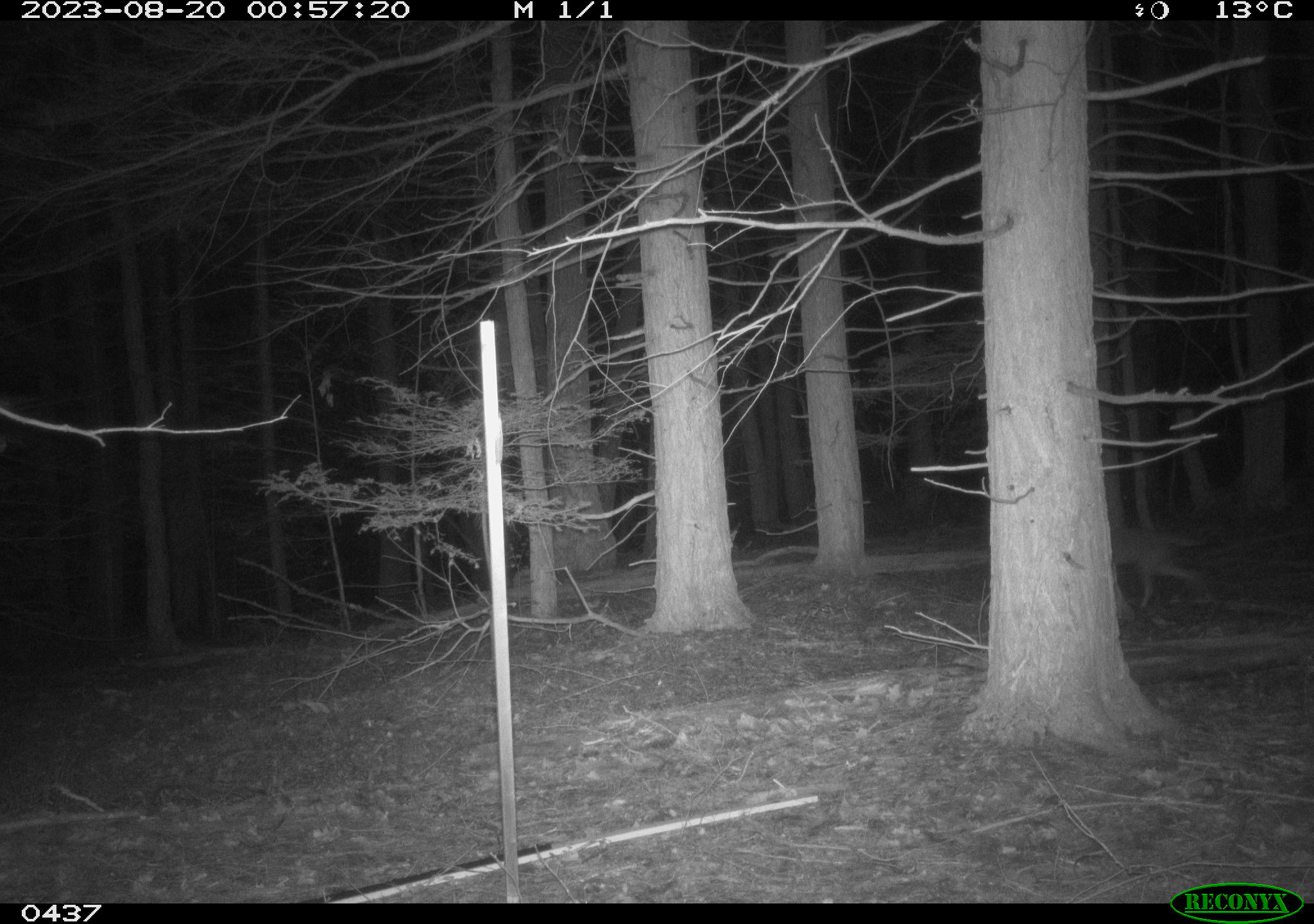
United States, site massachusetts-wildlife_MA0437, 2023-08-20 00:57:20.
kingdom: Animalia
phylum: Chordata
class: Mammalia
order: Carnivora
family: Canidae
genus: Canis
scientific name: Canis latrans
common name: coyote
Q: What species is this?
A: Coyote (Canis latrans).